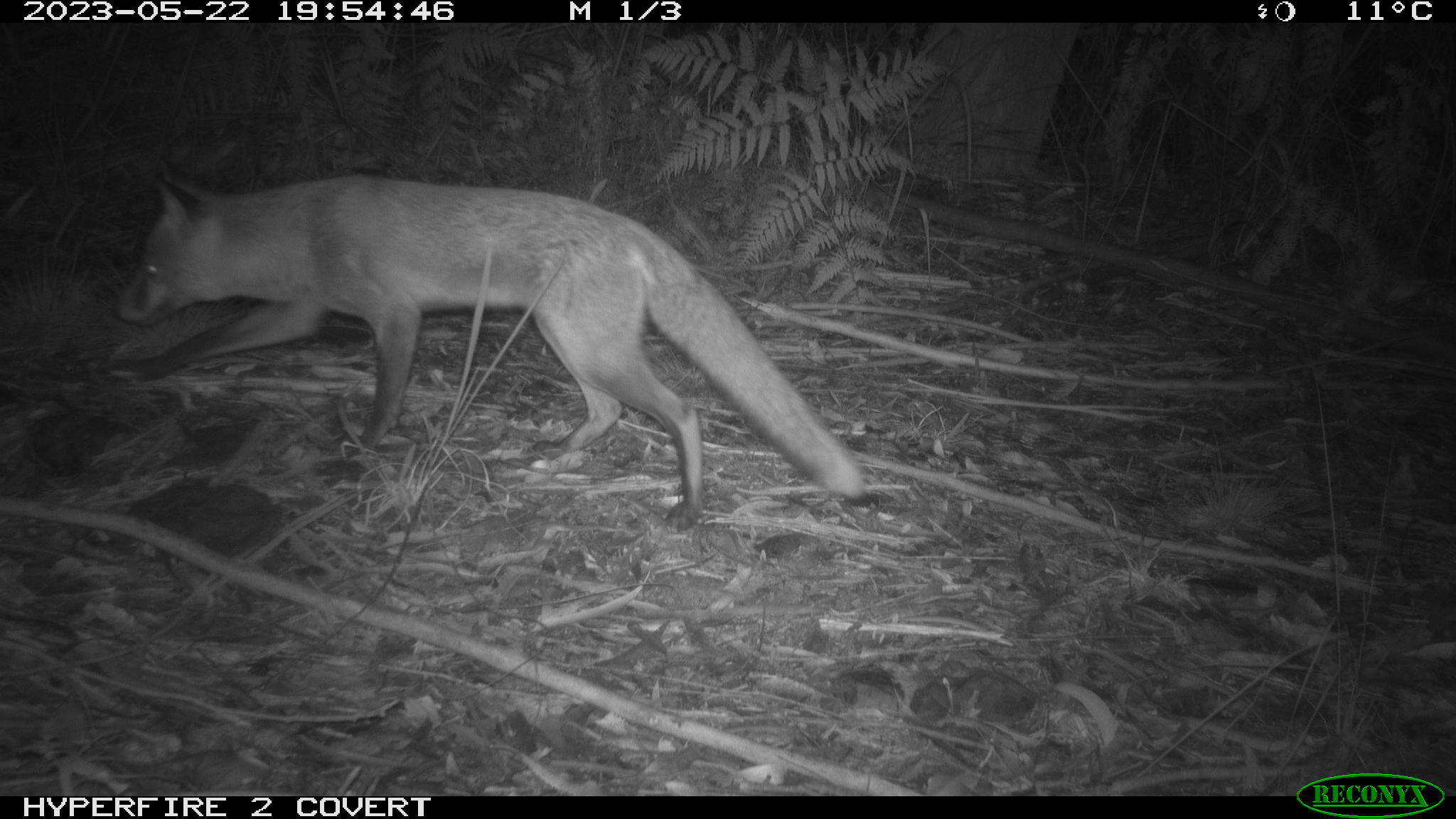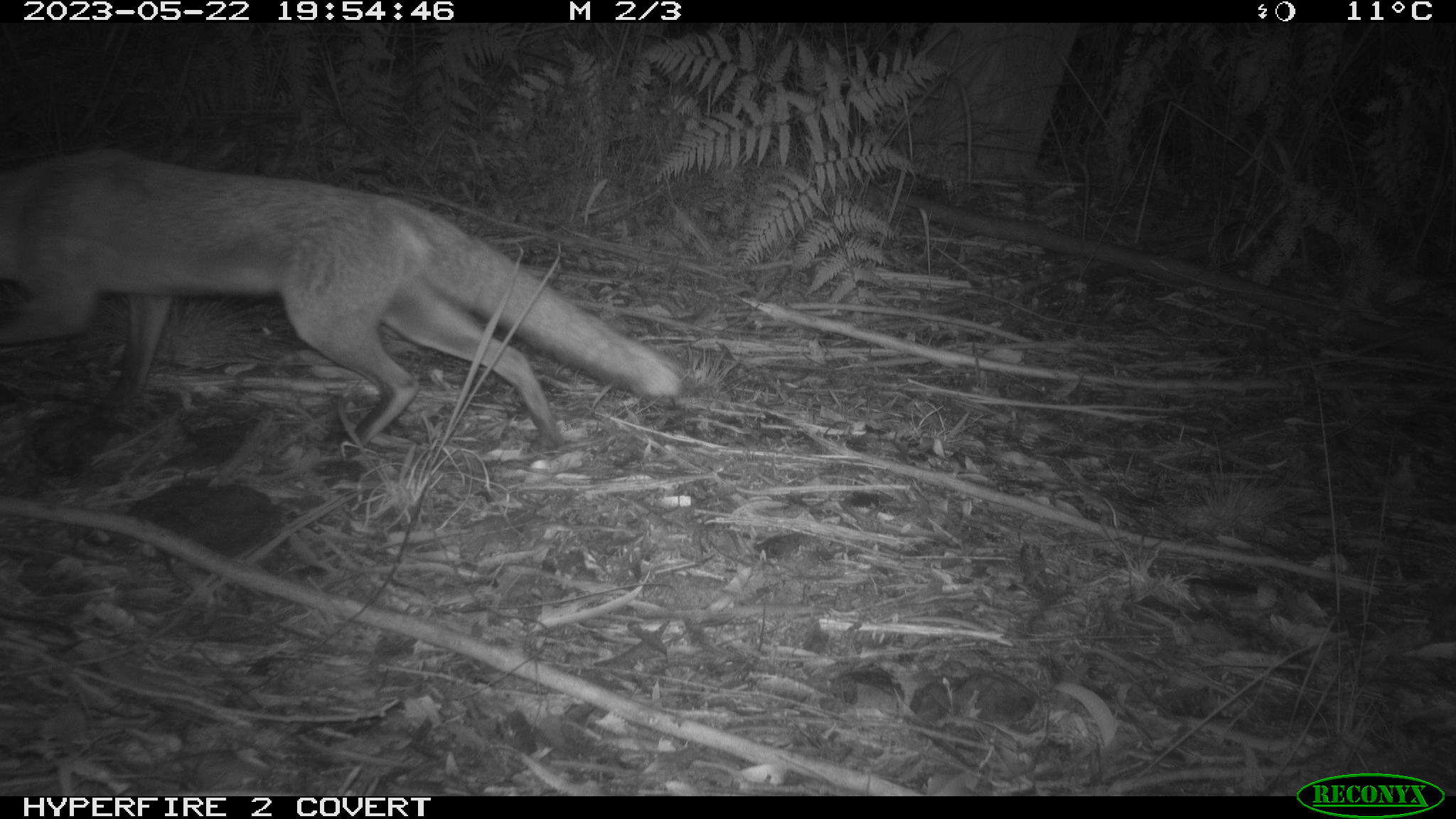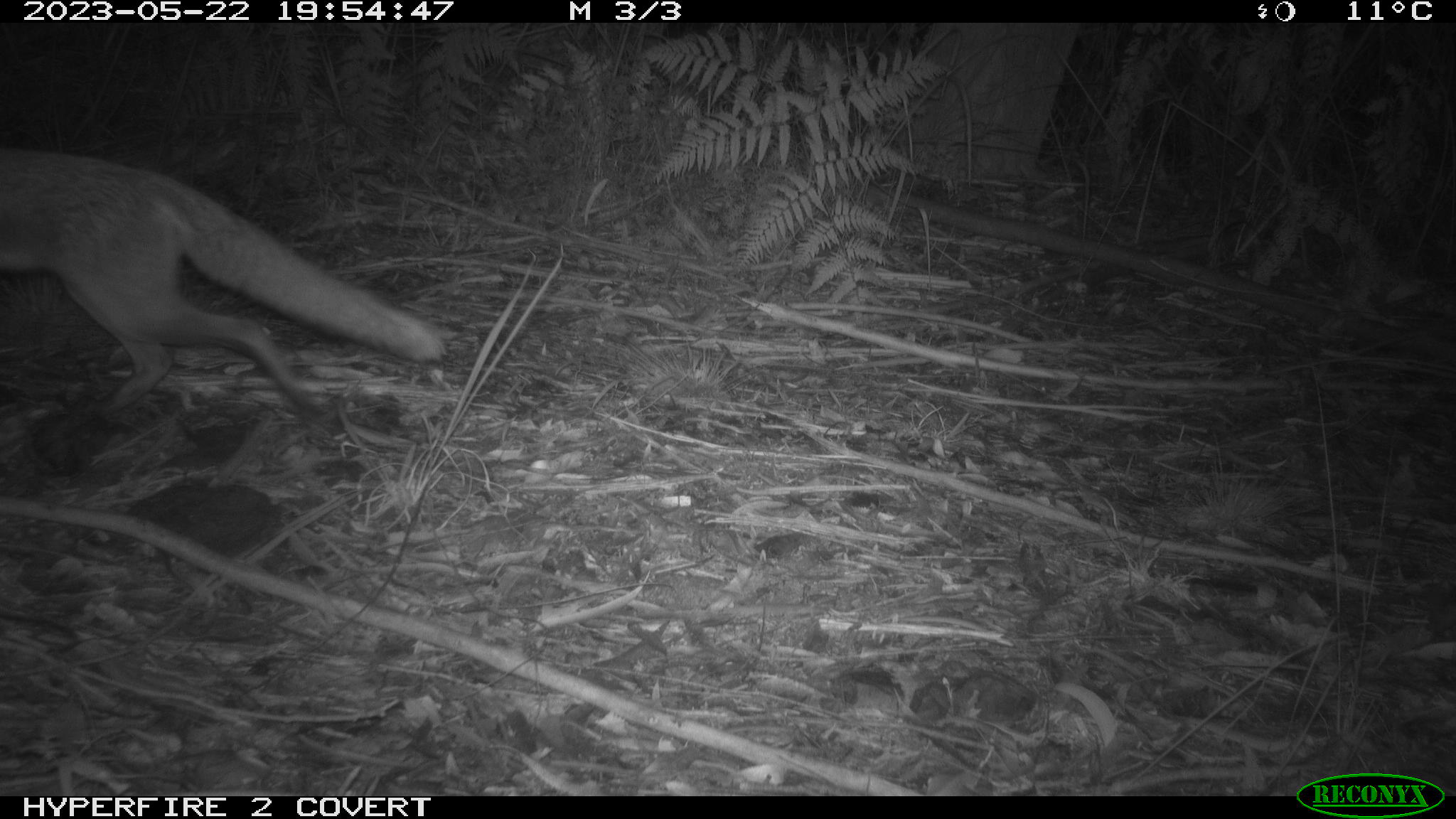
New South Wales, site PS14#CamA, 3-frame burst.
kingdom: Animalia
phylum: Chordata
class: Mammalia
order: Carnivora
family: Canidae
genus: Vulpes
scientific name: Vulpes vulpes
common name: red fox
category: fox